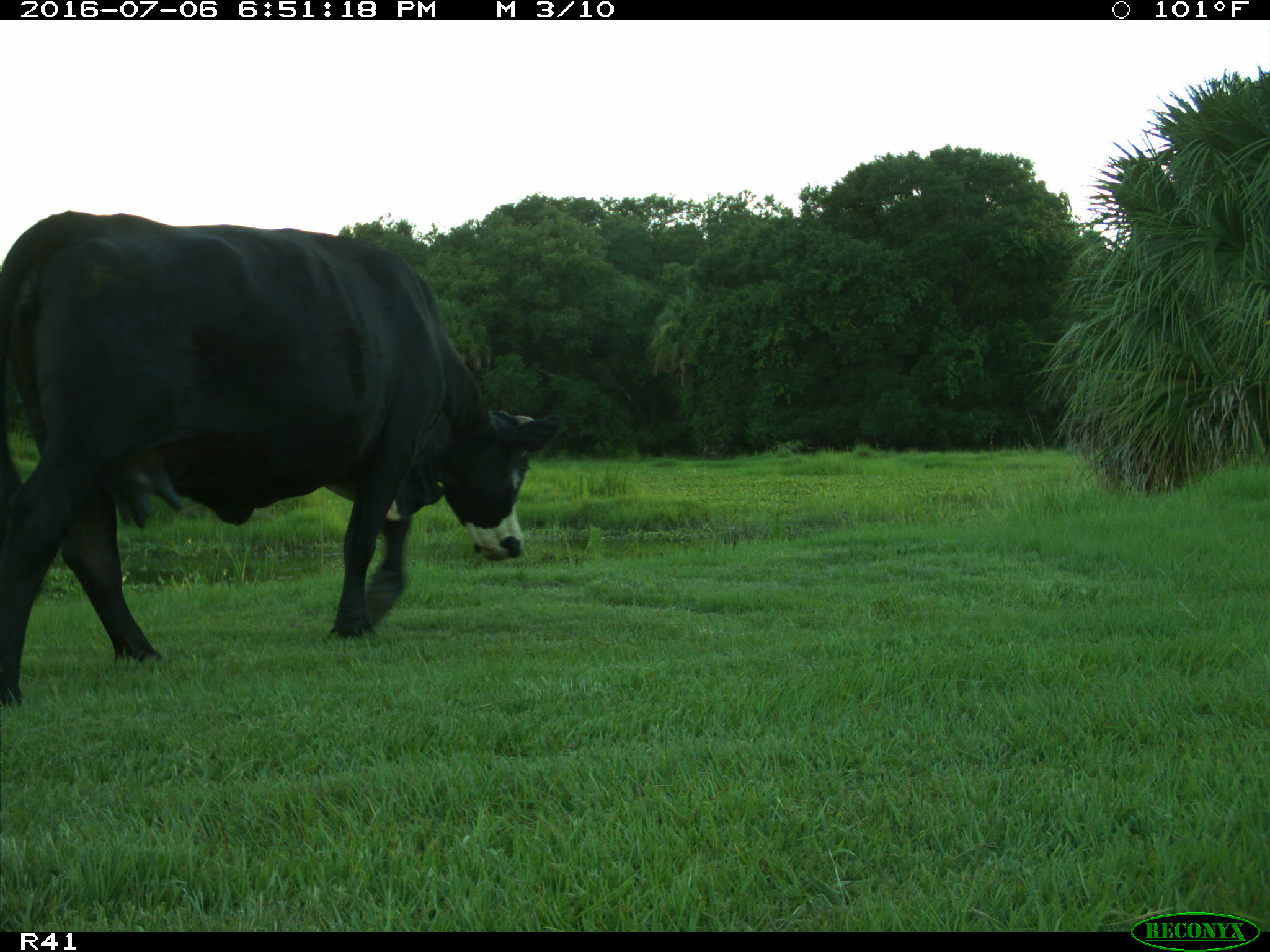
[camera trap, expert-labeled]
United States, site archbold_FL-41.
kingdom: Animalia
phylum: Chordata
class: Mammalia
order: Artiodactyla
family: Bovidae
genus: Bos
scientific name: Bos taurus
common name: domestic cow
Bos taurus (domestic cow).